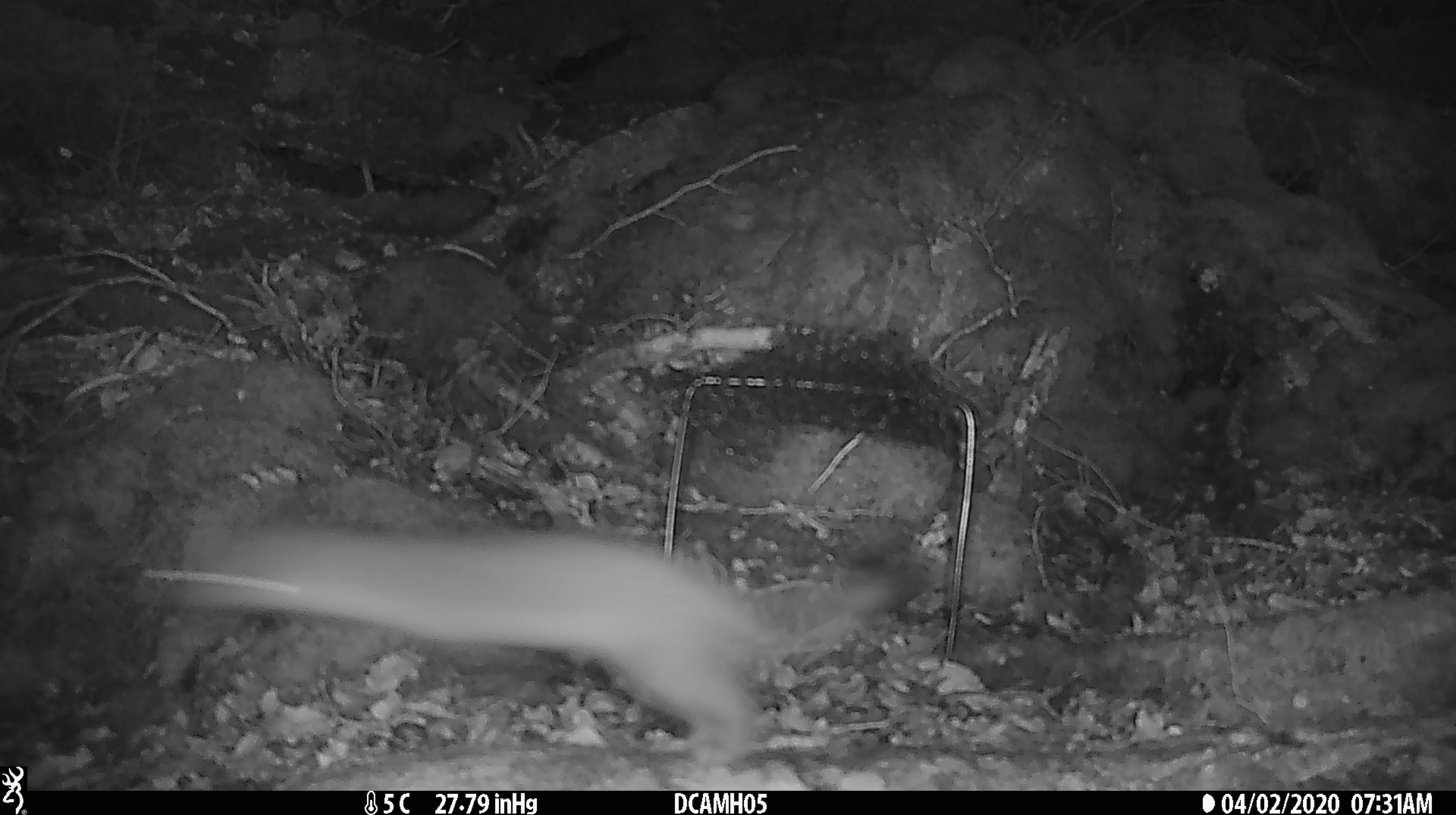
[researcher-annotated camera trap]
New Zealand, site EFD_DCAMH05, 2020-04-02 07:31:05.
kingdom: Animalia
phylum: Chordata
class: Mammalia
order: Carnivora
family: Mustelidae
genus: Mustela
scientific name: Mustela erminea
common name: stoat